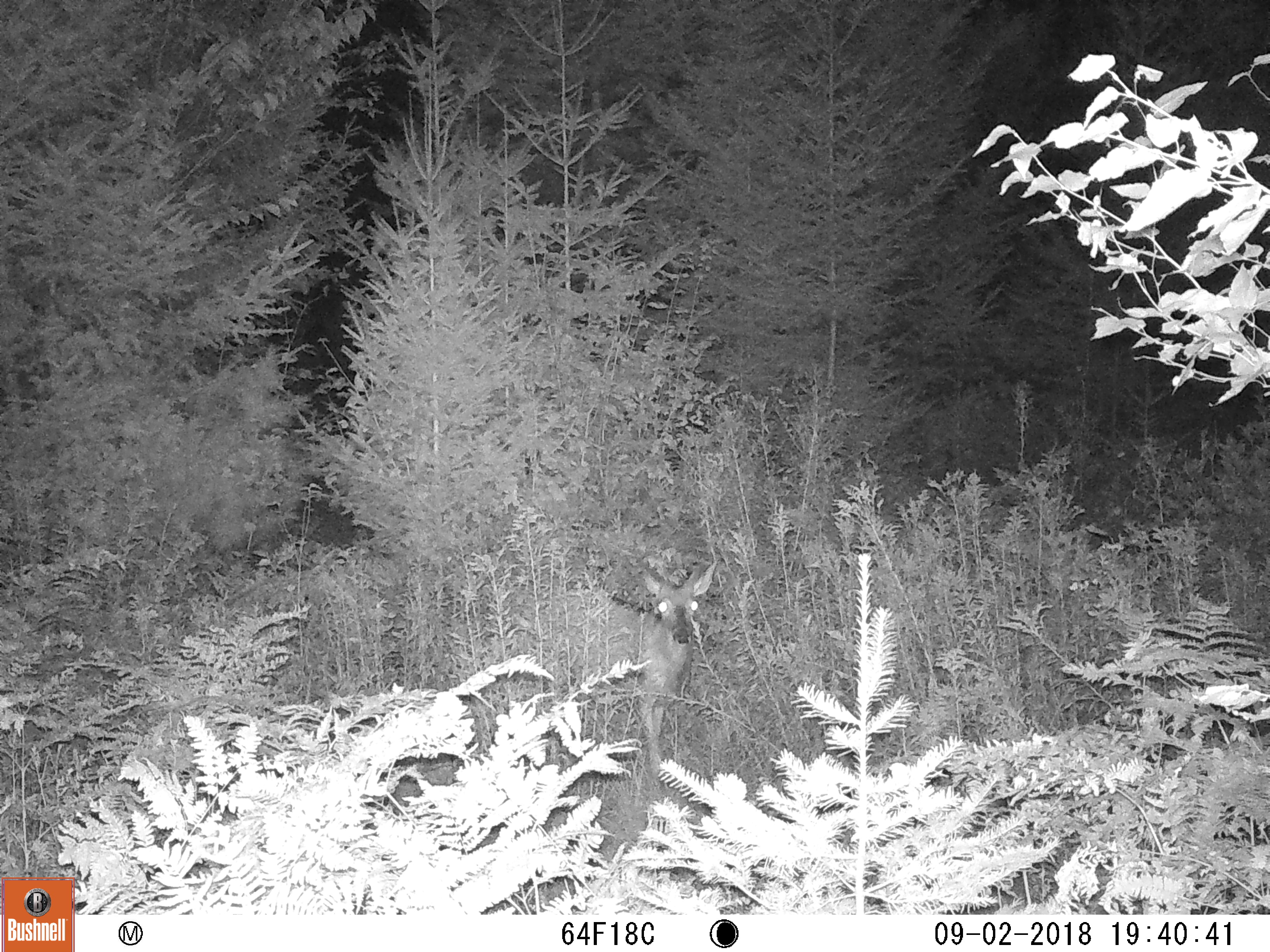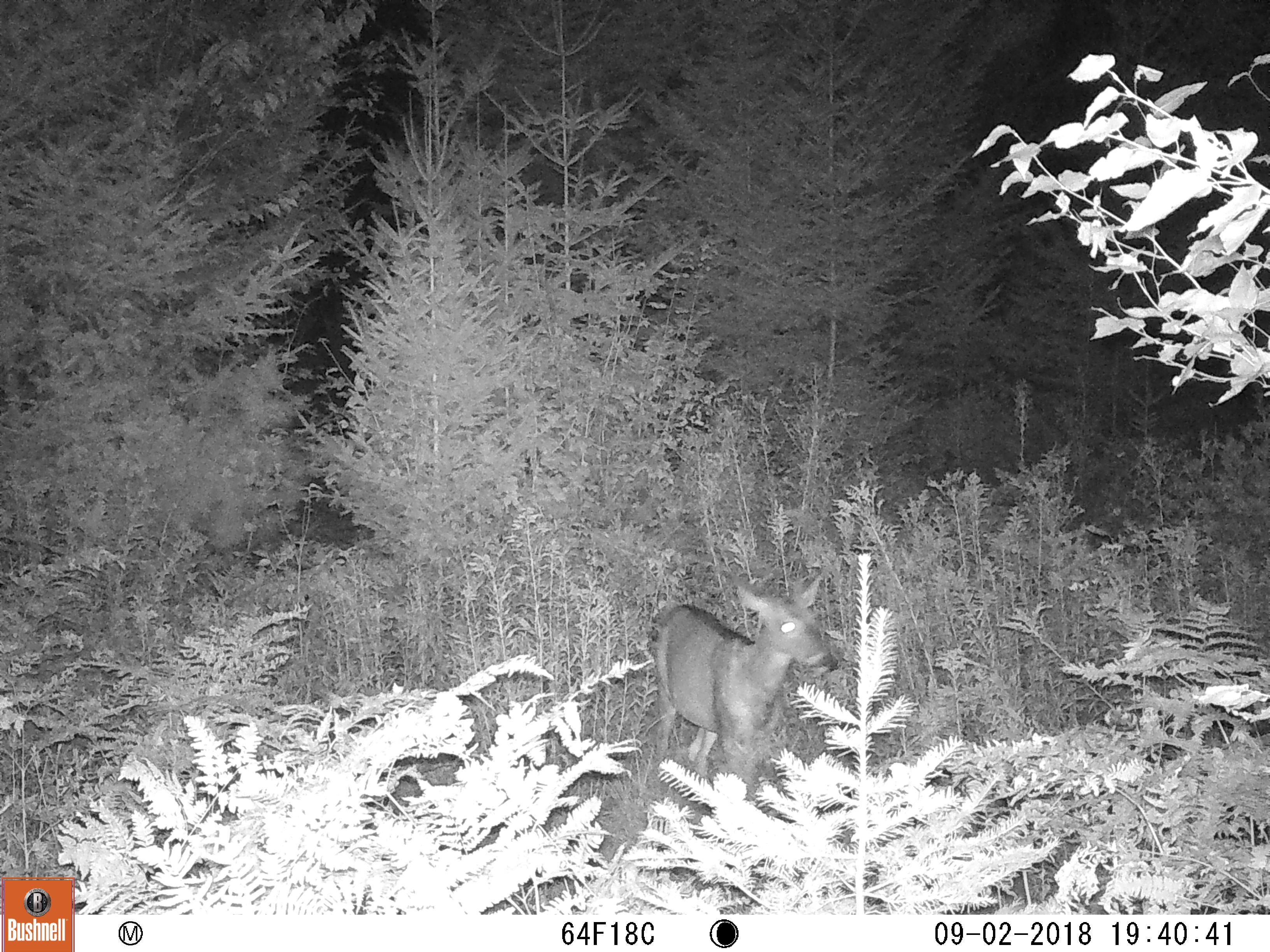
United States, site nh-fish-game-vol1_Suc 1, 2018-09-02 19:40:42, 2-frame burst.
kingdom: Animalia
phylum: Chordata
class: Mammalia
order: Artiodactyla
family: Cervidae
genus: Odocoileus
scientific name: Odocoileus virginianus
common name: white-tailed deer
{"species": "white-tailed deer (Odocoileus virginianus)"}